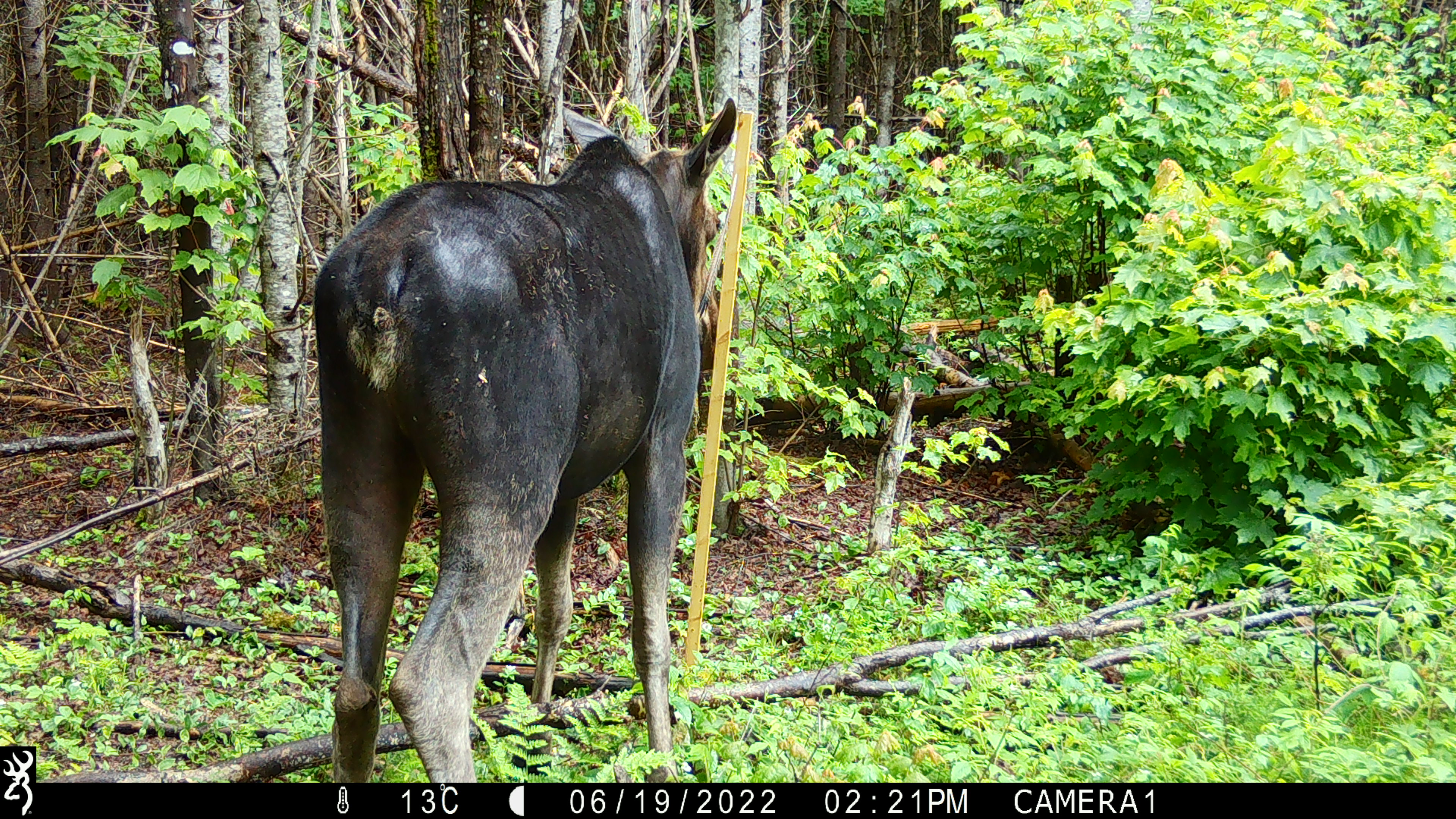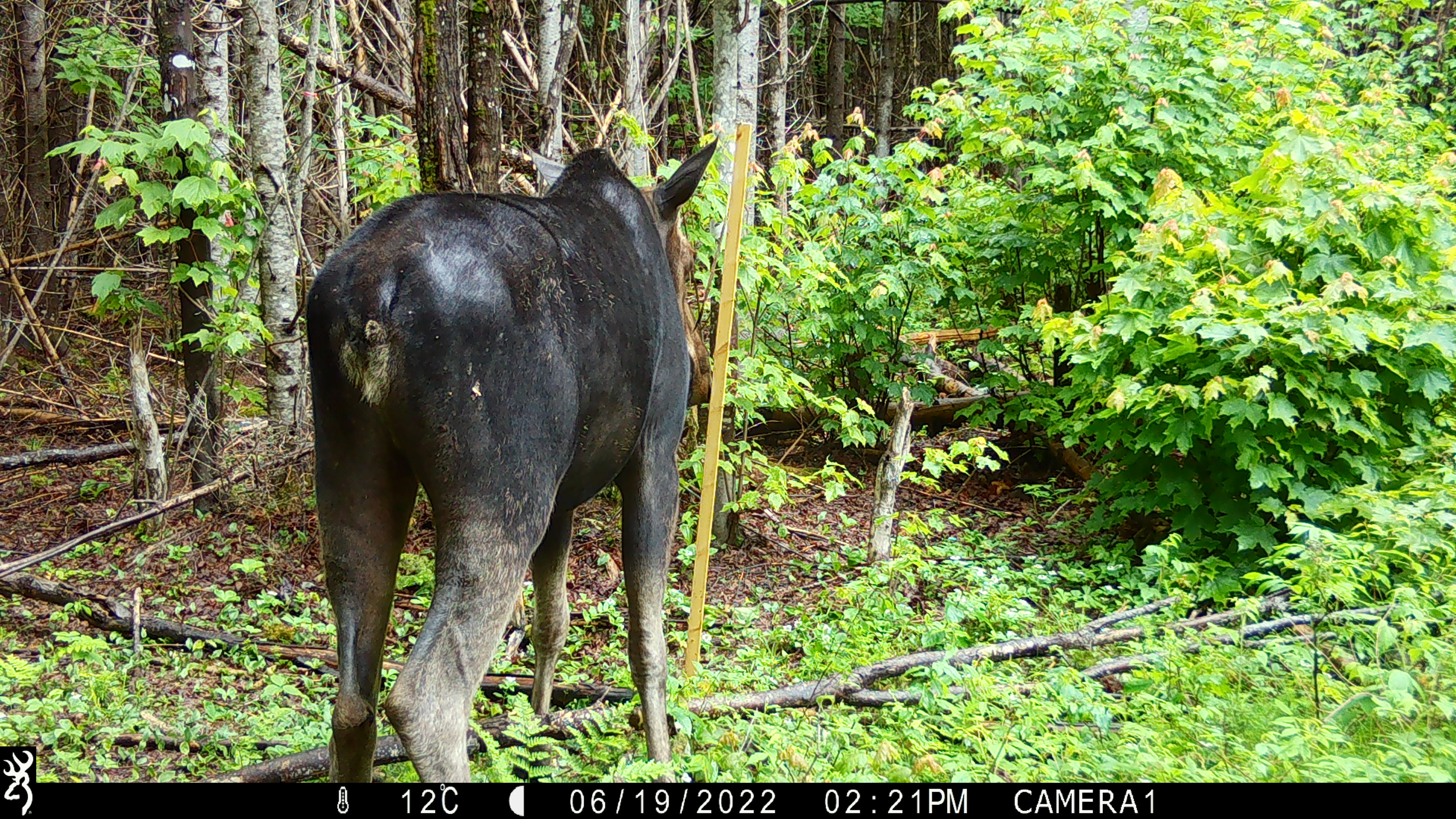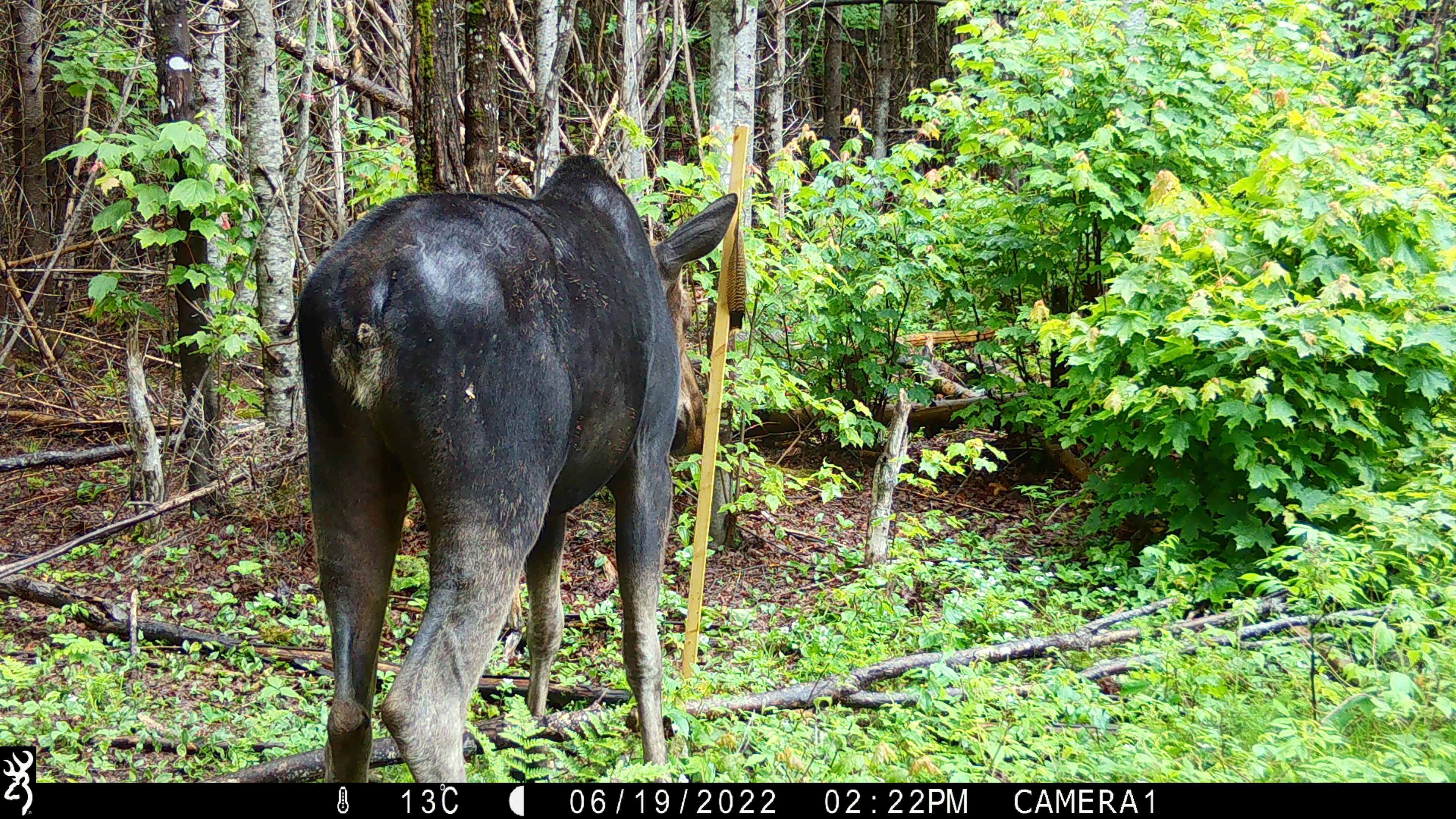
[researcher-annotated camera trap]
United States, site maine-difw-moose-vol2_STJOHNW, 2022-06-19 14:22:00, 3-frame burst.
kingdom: Animalia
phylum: Chordata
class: Mammalia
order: Artiodactyla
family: Cervidae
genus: Alces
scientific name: Alces alces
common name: moose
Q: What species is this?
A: Moose (Alces alces).